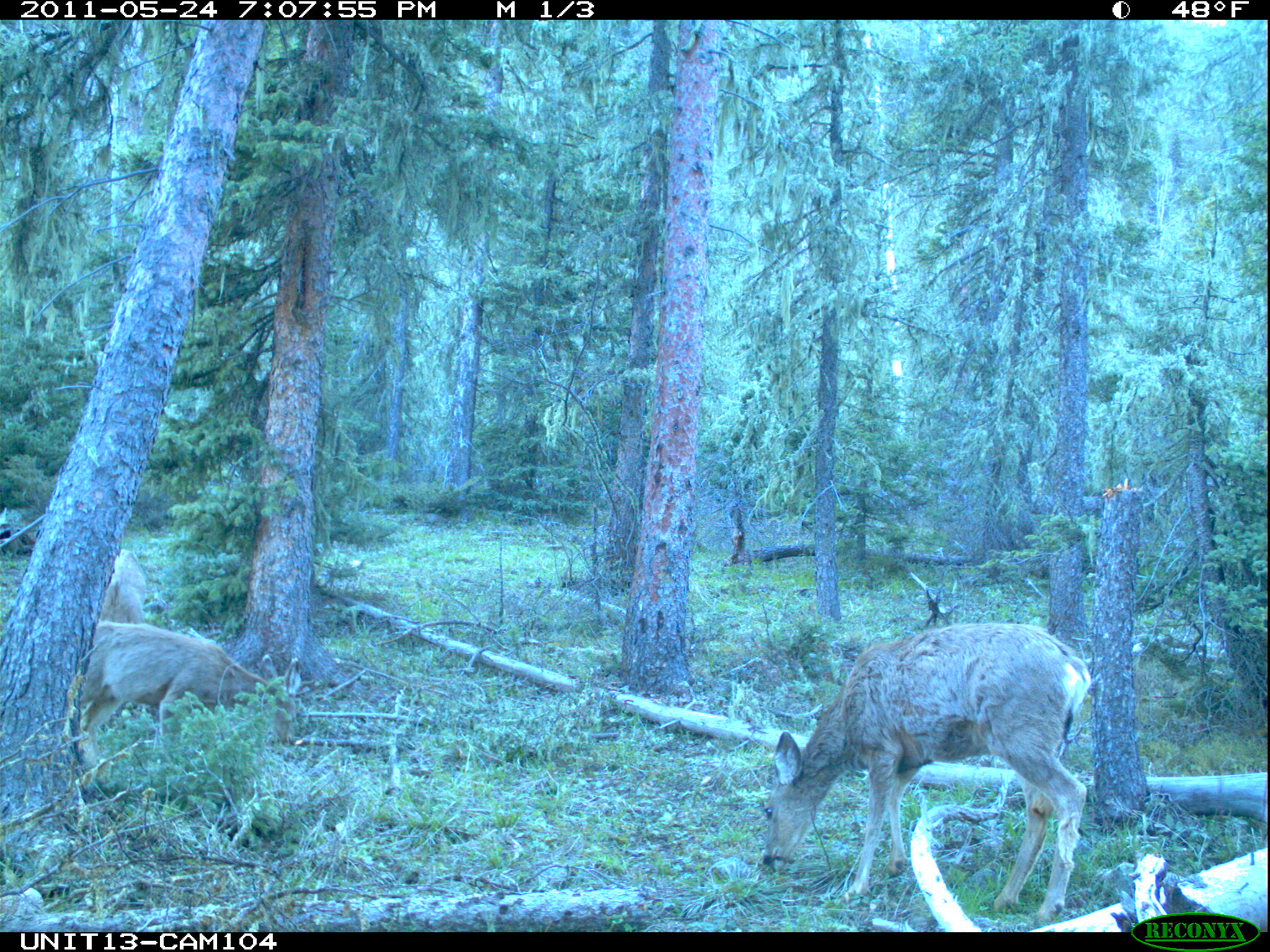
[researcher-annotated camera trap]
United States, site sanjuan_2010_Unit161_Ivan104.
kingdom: Animalia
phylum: Chordata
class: Mammalia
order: Artiodactyla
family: Cervidae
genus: Odocoileus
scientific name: Odocoileus hemionus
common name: mule deer